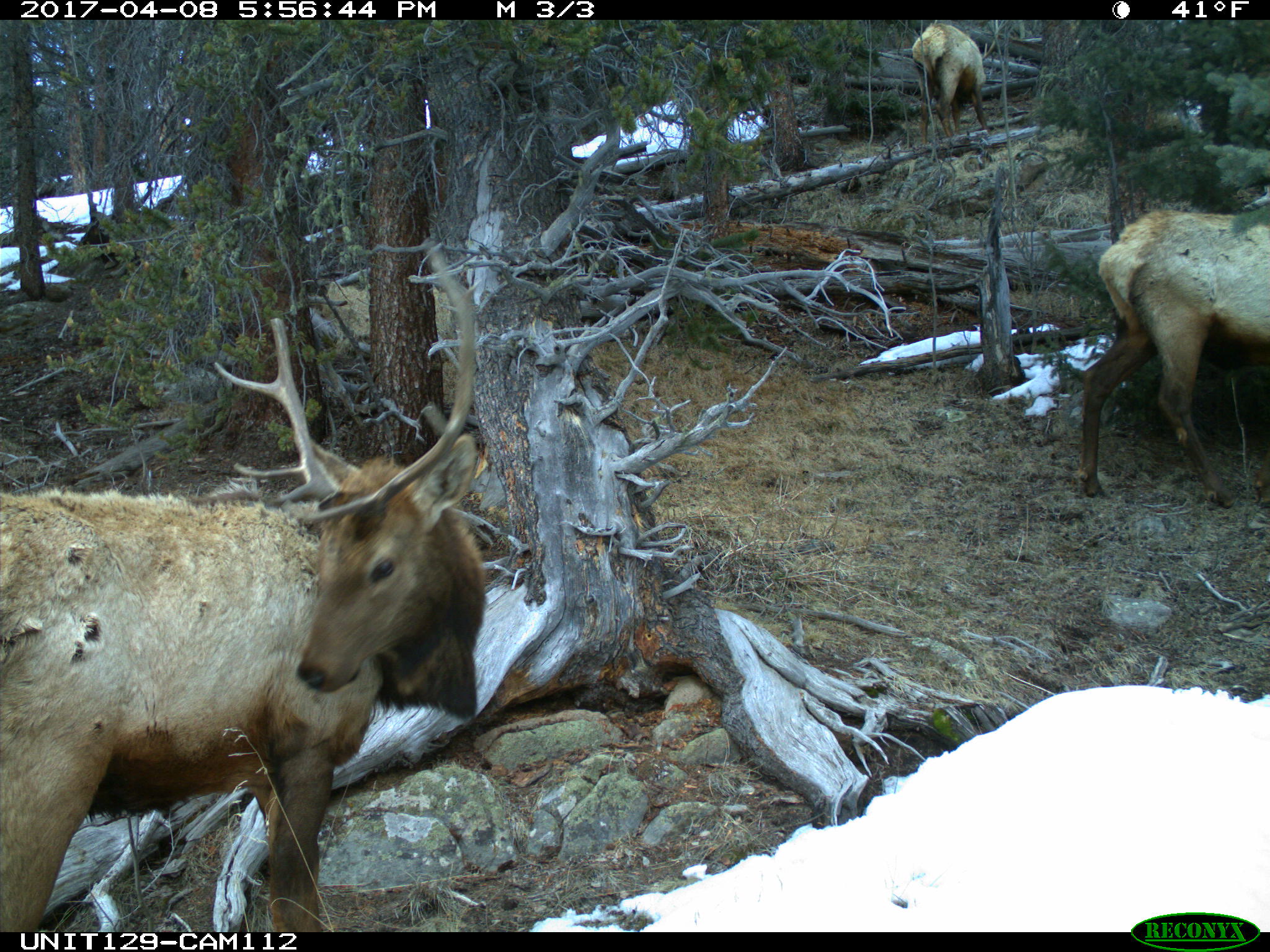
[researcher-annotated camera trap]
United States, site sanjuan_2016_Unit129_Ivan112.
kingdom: Animalia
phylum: Chordata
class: Mammalia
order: Artiodactyla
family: Cervidae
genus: Cervus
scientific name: Cervus elaphus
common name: red deer